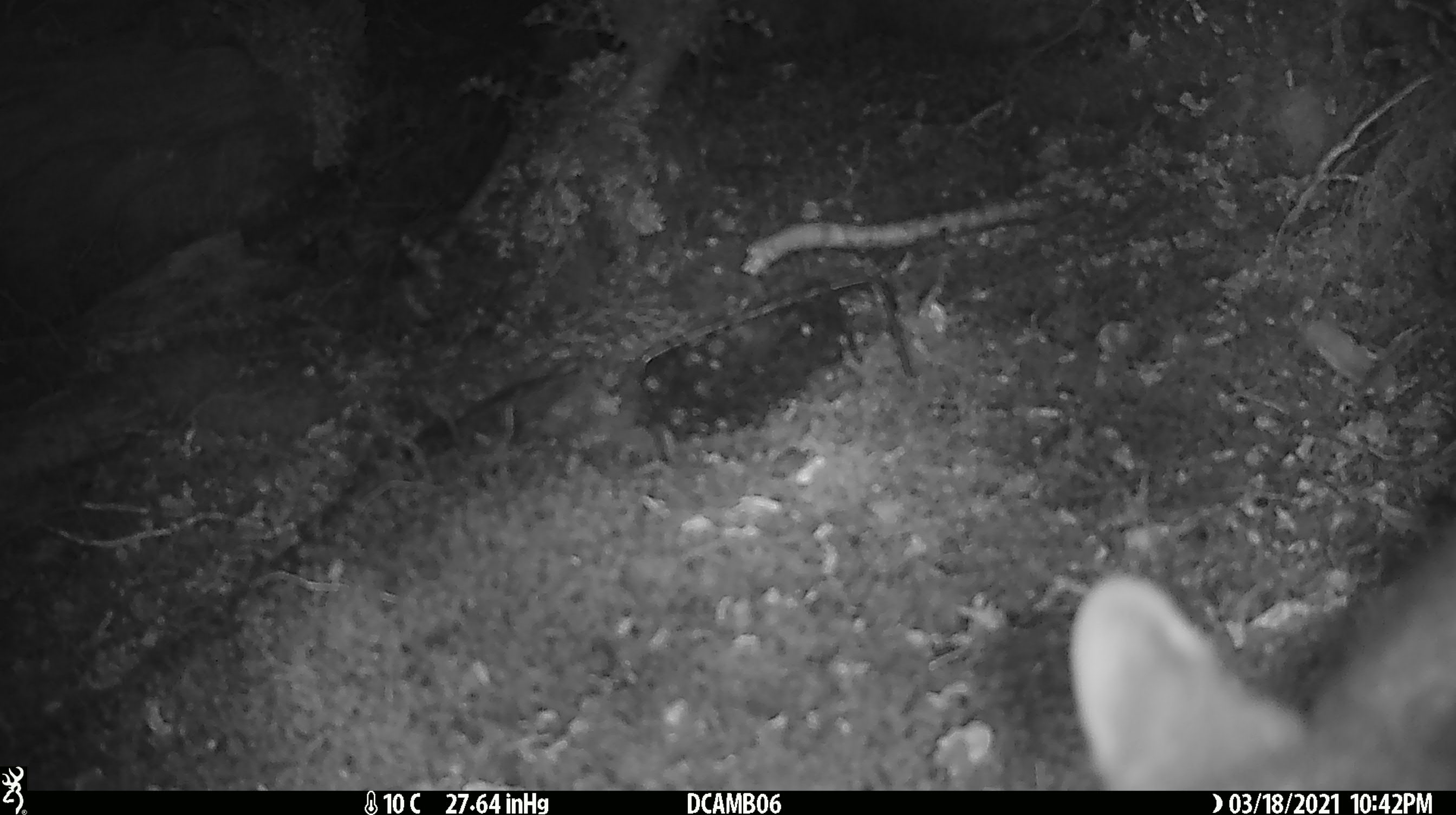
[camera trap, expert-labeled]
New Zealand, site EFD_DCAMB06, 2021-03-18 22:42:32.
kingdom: Animalia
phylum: Chordata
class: Mammalia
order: Diprotodontia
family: Phalangeridae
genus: Trichosurus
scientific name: Trichosurus vulpecula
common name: common brushtail possum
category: possum